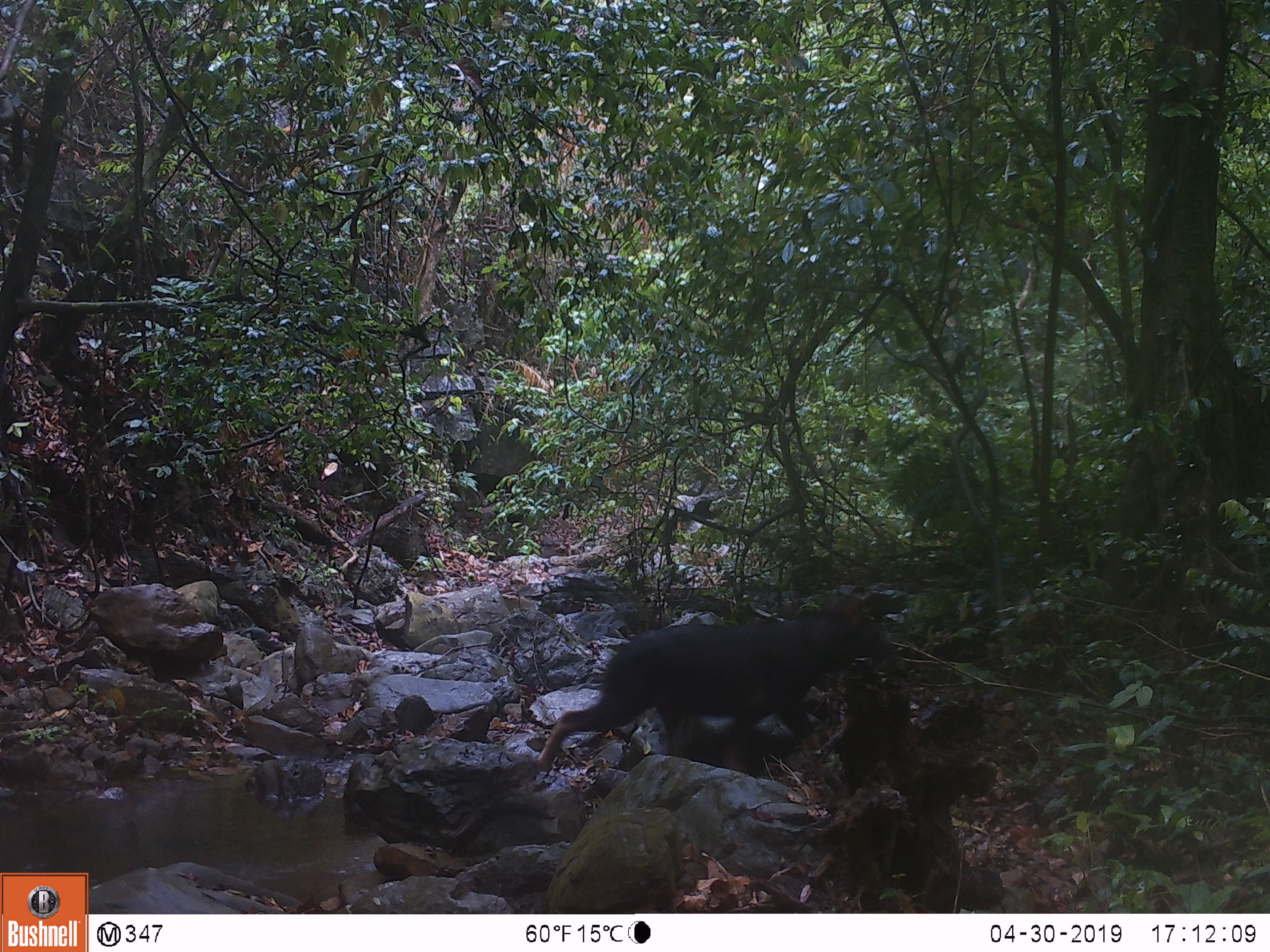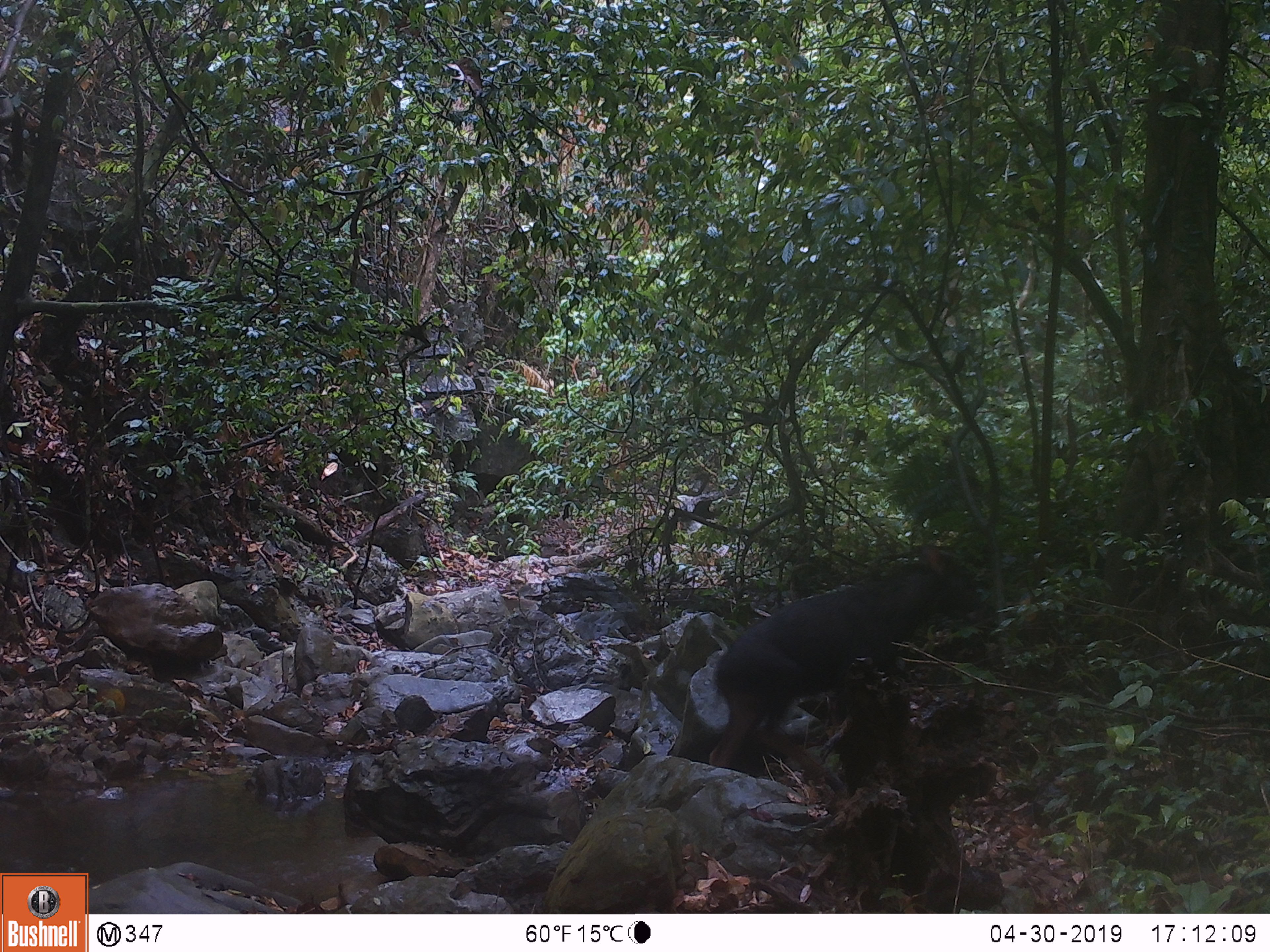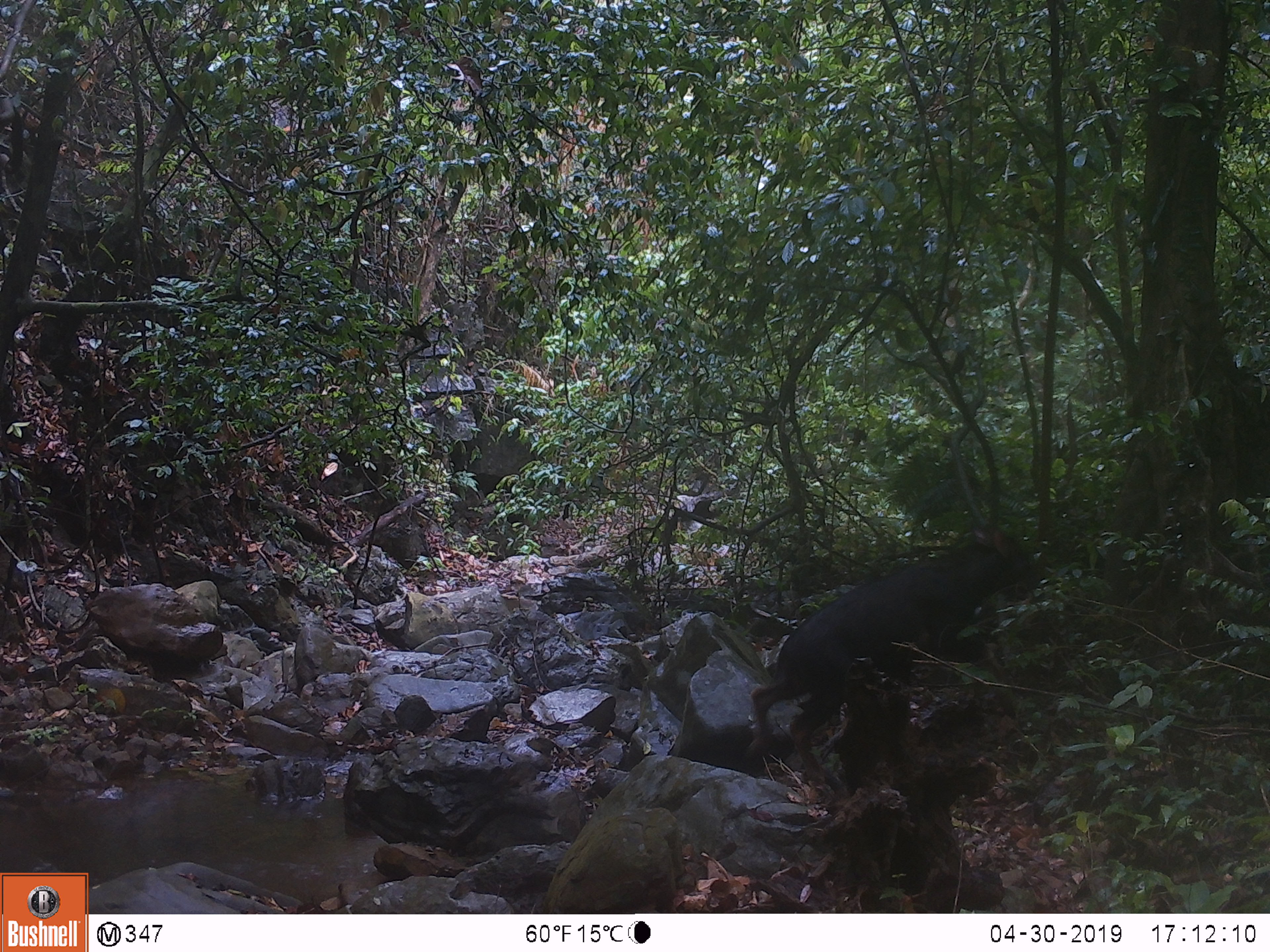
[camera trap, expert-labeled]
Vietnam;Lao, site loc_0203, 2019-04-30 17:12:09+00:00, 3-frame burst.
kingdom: Animalia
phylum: Chordata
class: Mammalia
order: Artiodactyla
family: Bovidae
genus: Capricornis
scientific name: Capricornis sumatraensis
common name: chinese serow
Chinese serow (Capricornis sumatraensis). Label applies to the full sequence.